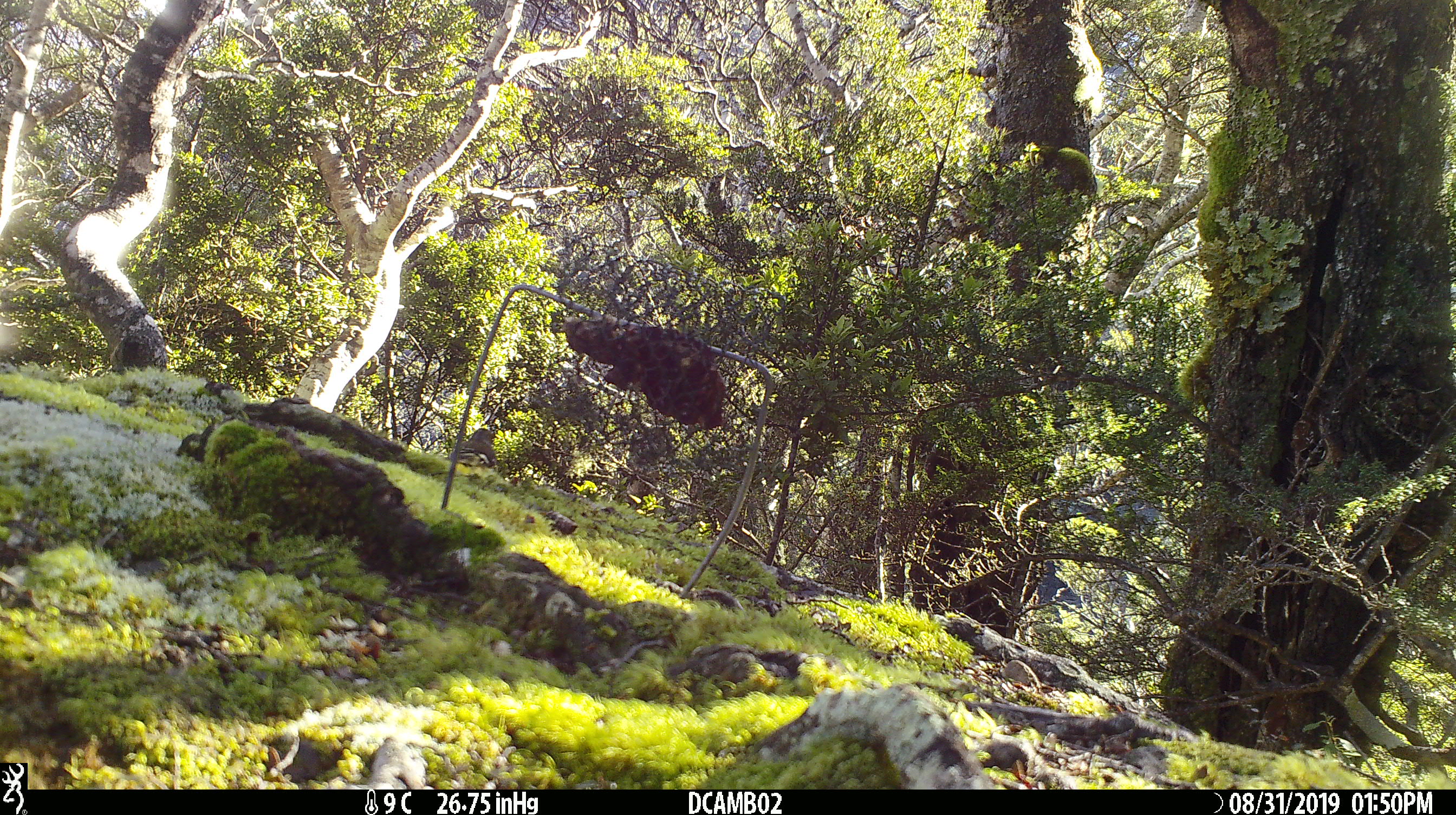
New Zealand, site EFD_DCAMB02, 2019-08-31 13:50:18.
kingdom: Animalia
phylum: Chordata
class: Aves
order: Passeriformes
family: Fringillidae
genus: Fringilla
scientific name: Fringilla coelebs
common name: common chaffinch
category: chaffinch